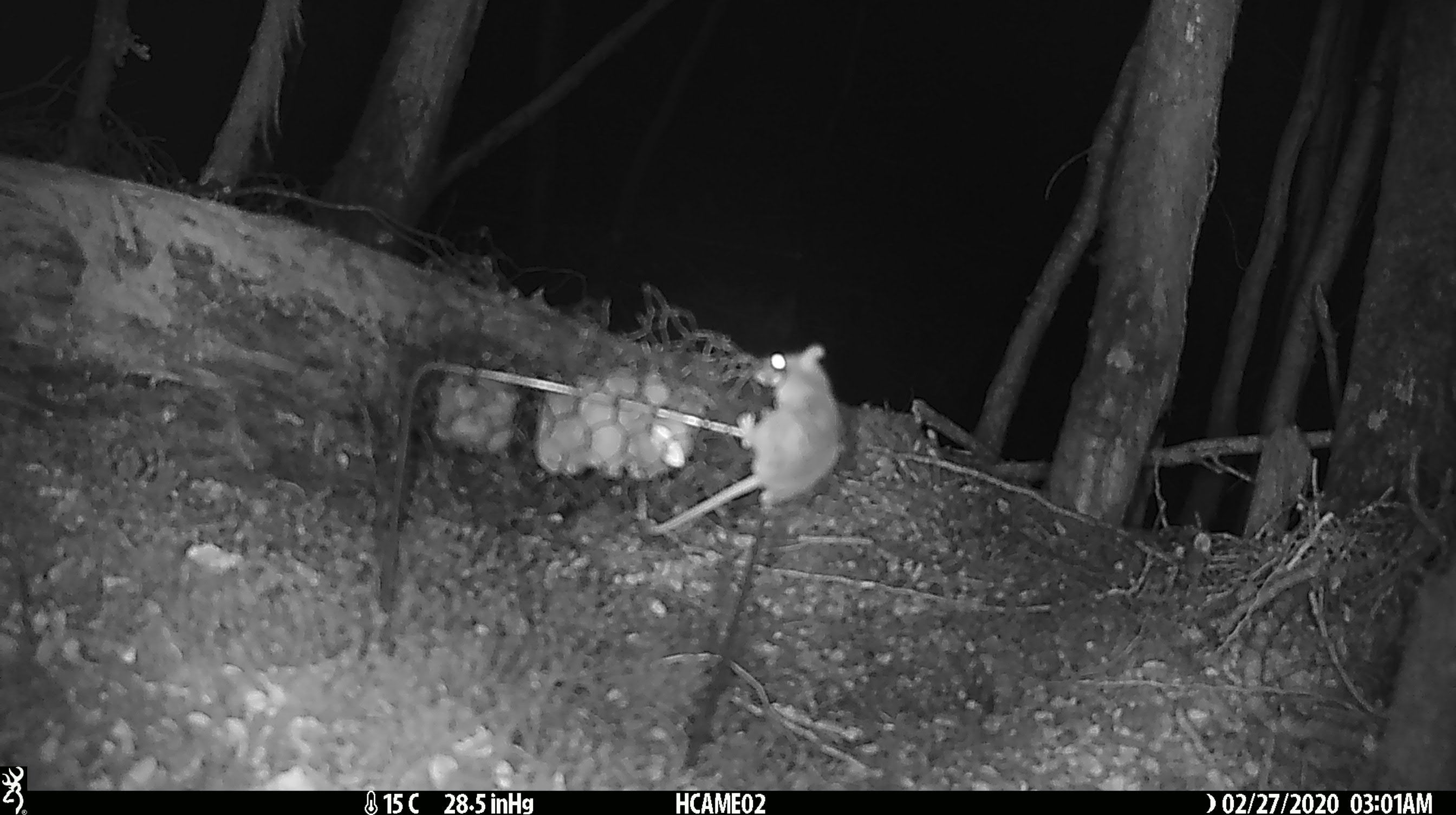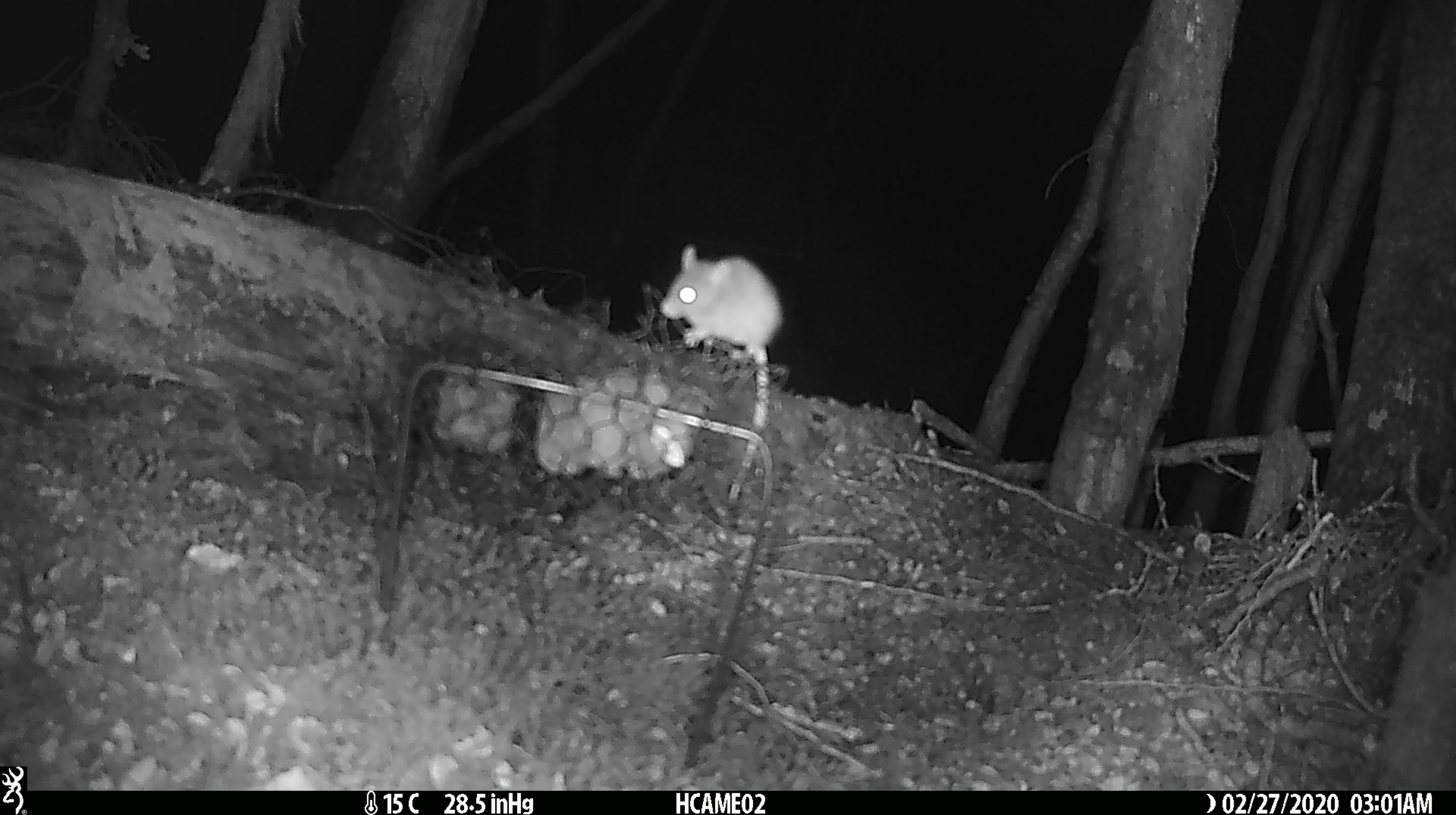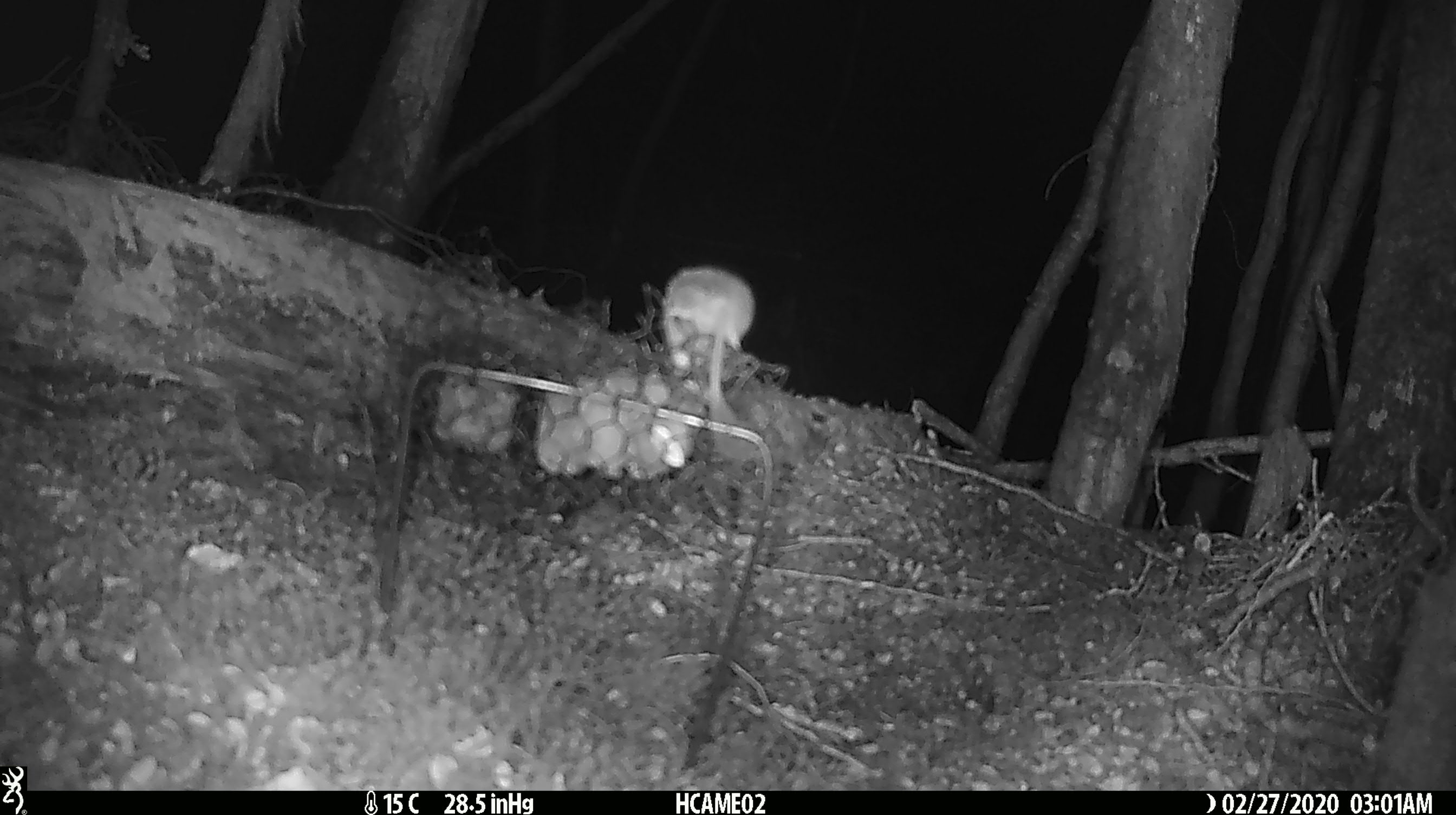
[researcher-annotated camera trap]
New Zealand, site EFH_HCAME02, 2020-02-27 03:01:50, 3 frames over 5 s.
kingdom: Animalia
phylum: Chordata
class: Mammalia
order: Rodentia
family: Muridae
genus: Mus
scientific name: Mus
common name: mouse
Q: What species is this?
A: Mouse (Mus).